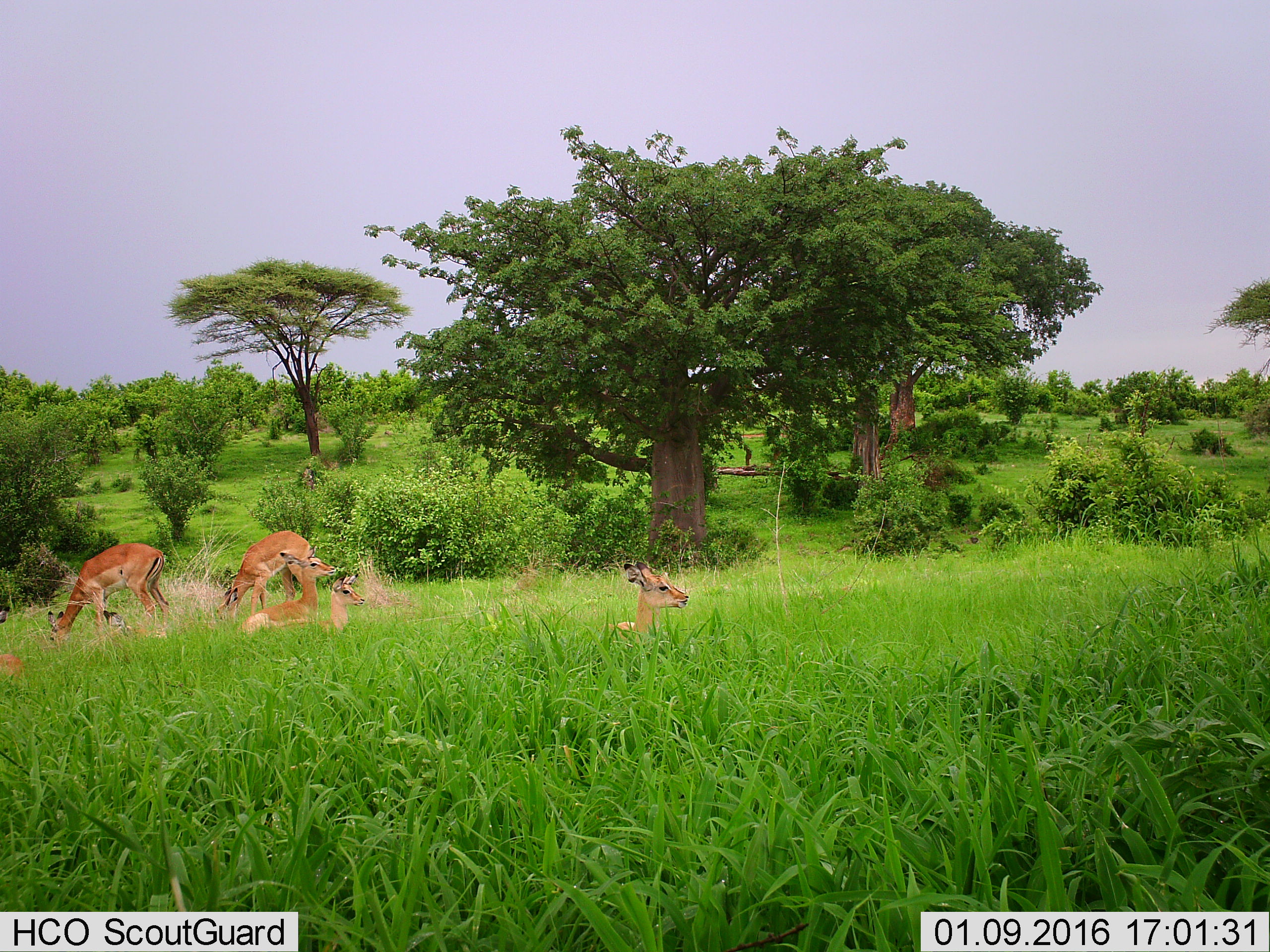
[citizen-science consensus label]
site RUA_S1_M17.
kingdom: Animalia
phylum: Chordata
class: Mammalia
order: Artiodactyla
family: Bovidae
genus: Aepyceros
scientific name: Aepyceros melampus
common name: impala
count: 7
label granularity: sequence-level